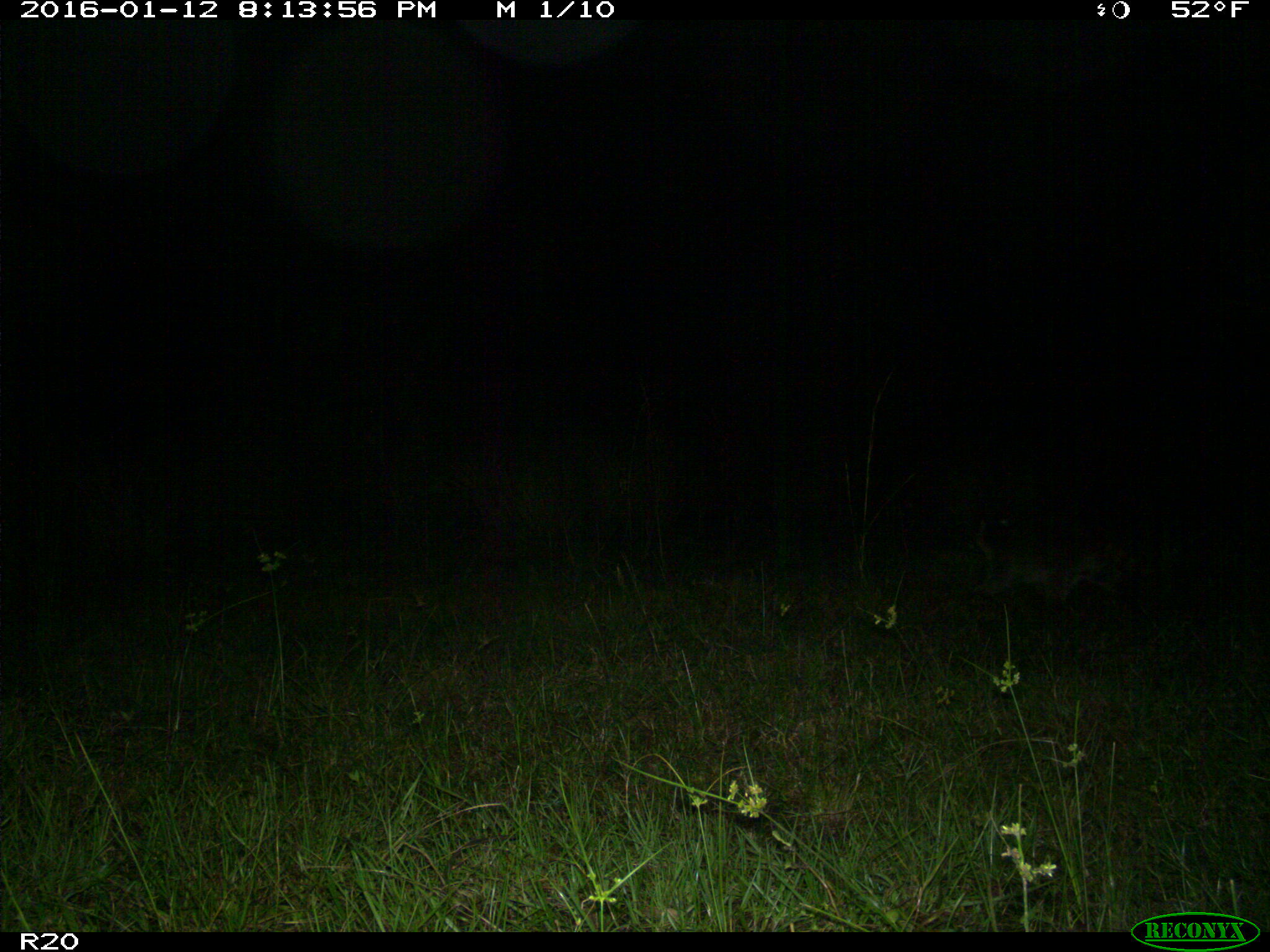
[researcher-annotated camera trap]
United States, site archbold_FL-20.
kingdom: Animalia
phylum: Chordata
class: Mammalia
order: Carnivora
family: Procyonidae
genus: Procyon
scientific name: Procyon lotor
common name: common raccoon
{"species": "Procyon lotor (common raccoon)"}